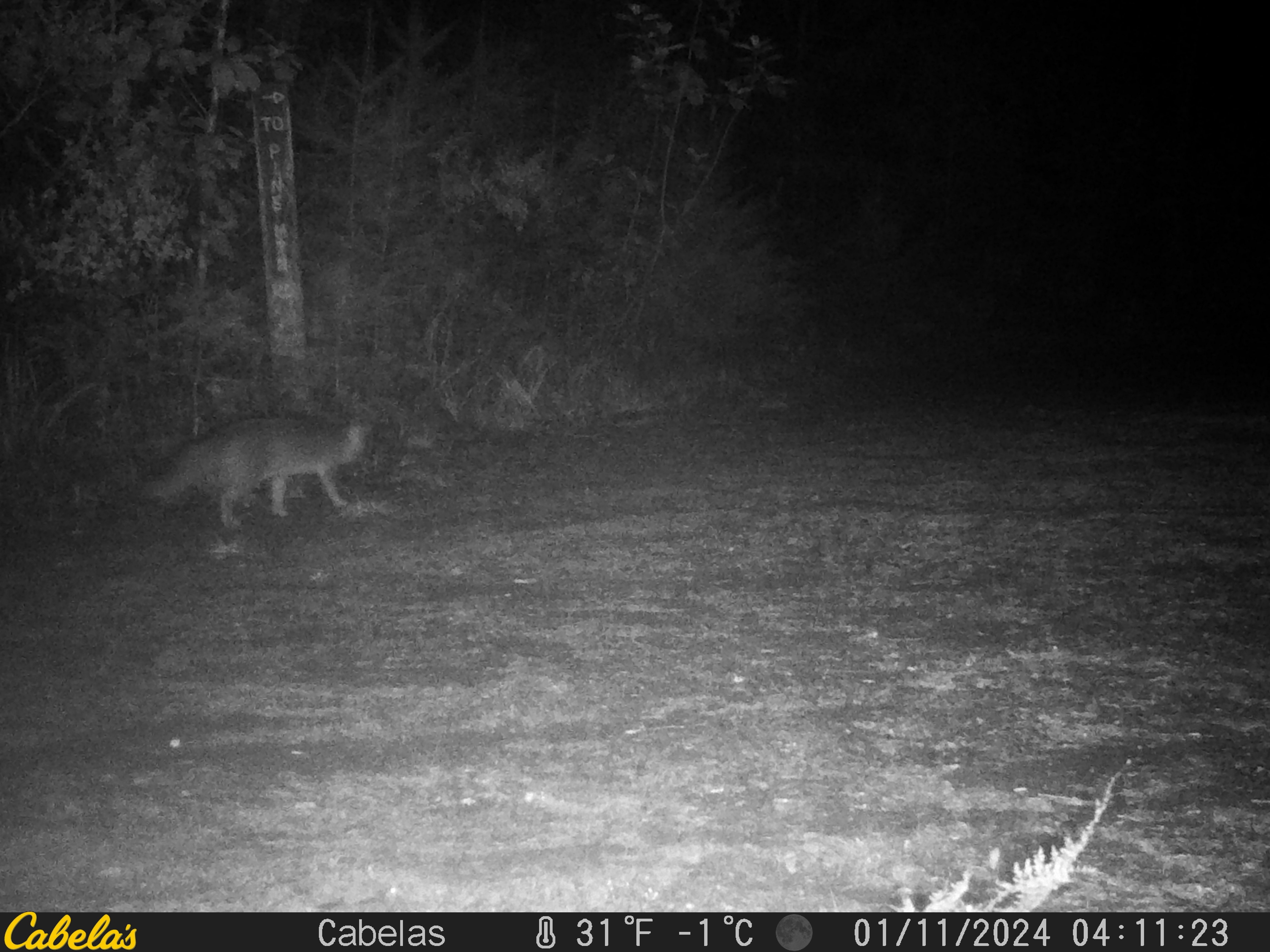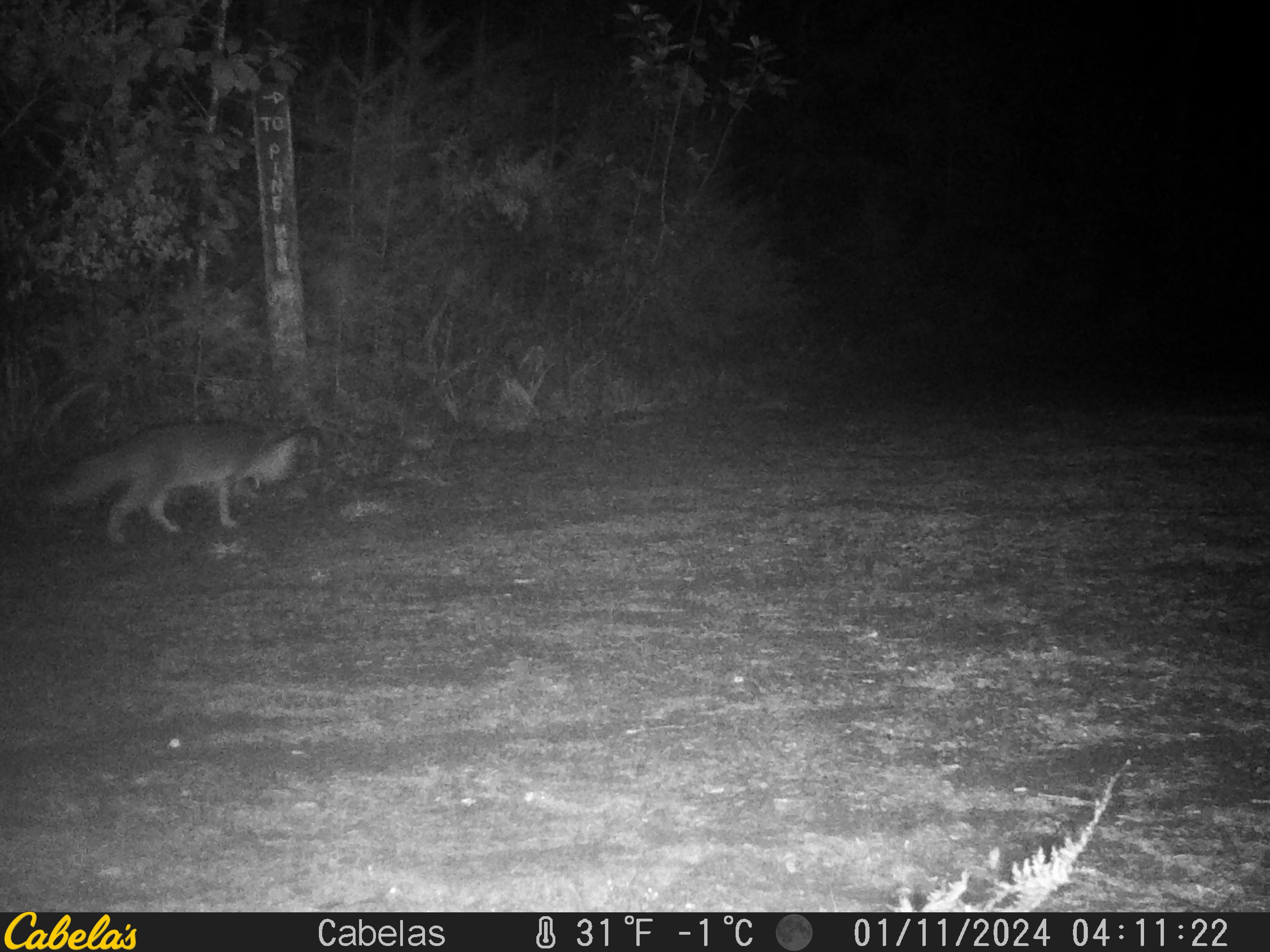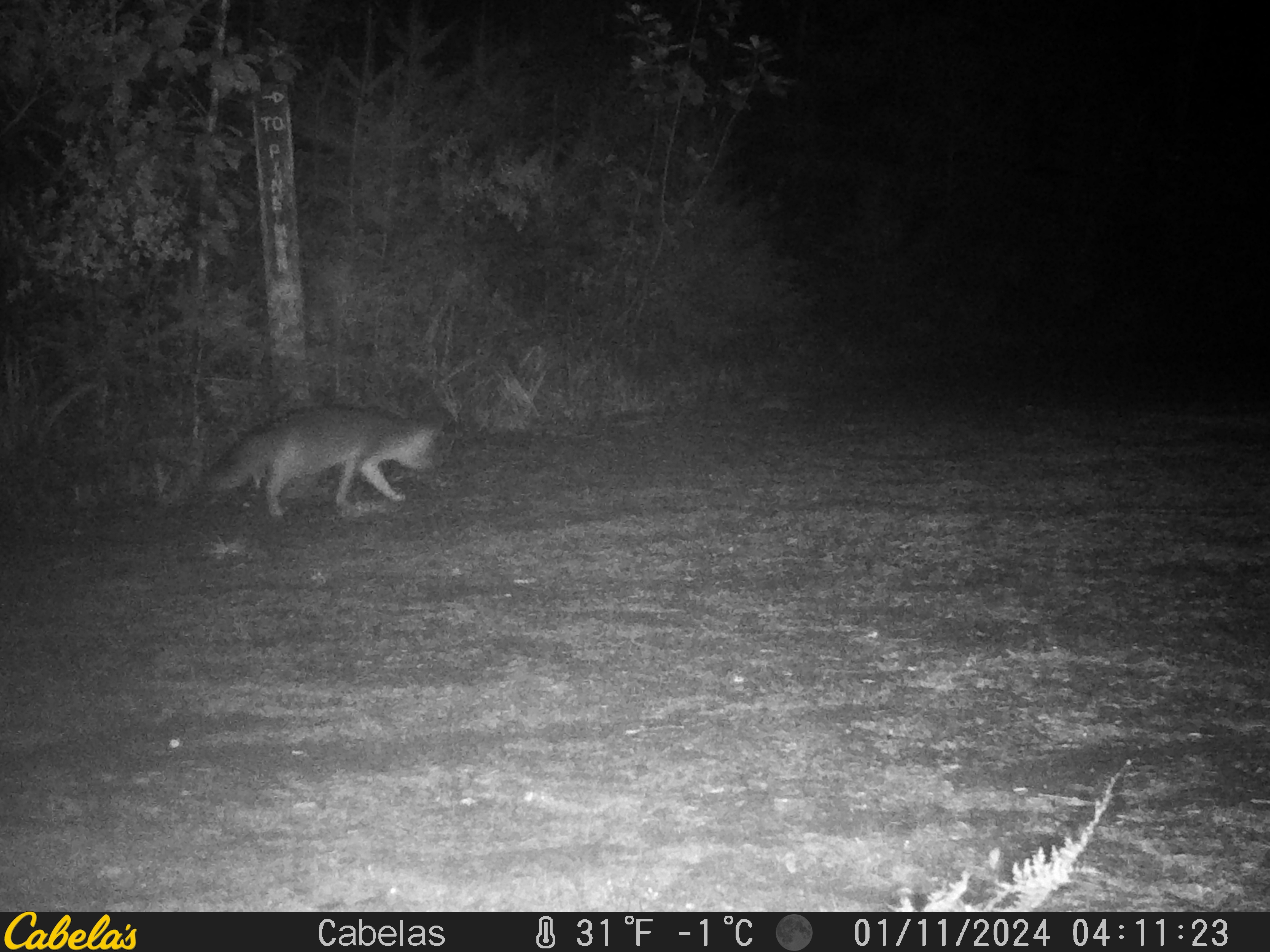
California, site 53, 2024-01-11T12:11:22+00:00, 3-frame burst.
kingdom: Animalia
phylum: Chordata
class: Mammalia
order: Carnivora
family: Canidae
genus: Urocyon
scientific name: Urocyon cinereoargenteus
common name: gray fox